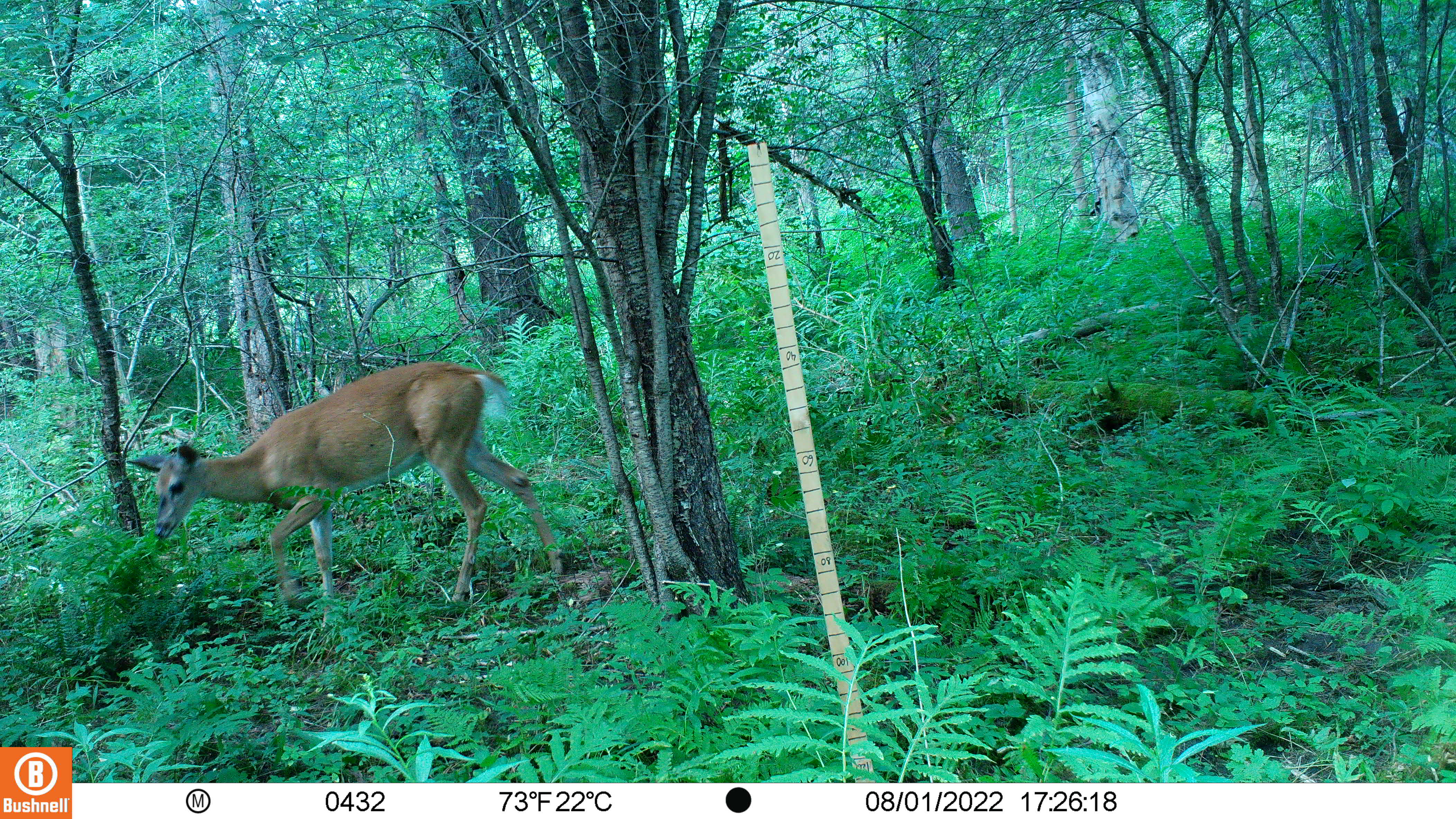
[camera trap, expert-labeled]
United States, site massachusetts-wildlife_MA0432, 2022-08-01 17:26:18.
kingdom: Animalia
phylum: Chordata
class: Mammalia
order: Artiodactyla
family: Cervidae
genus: Odocoileus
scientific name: Odocoileus virginianus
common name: white-tailed deer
White-tailed deer (Odocoileus virginianus).